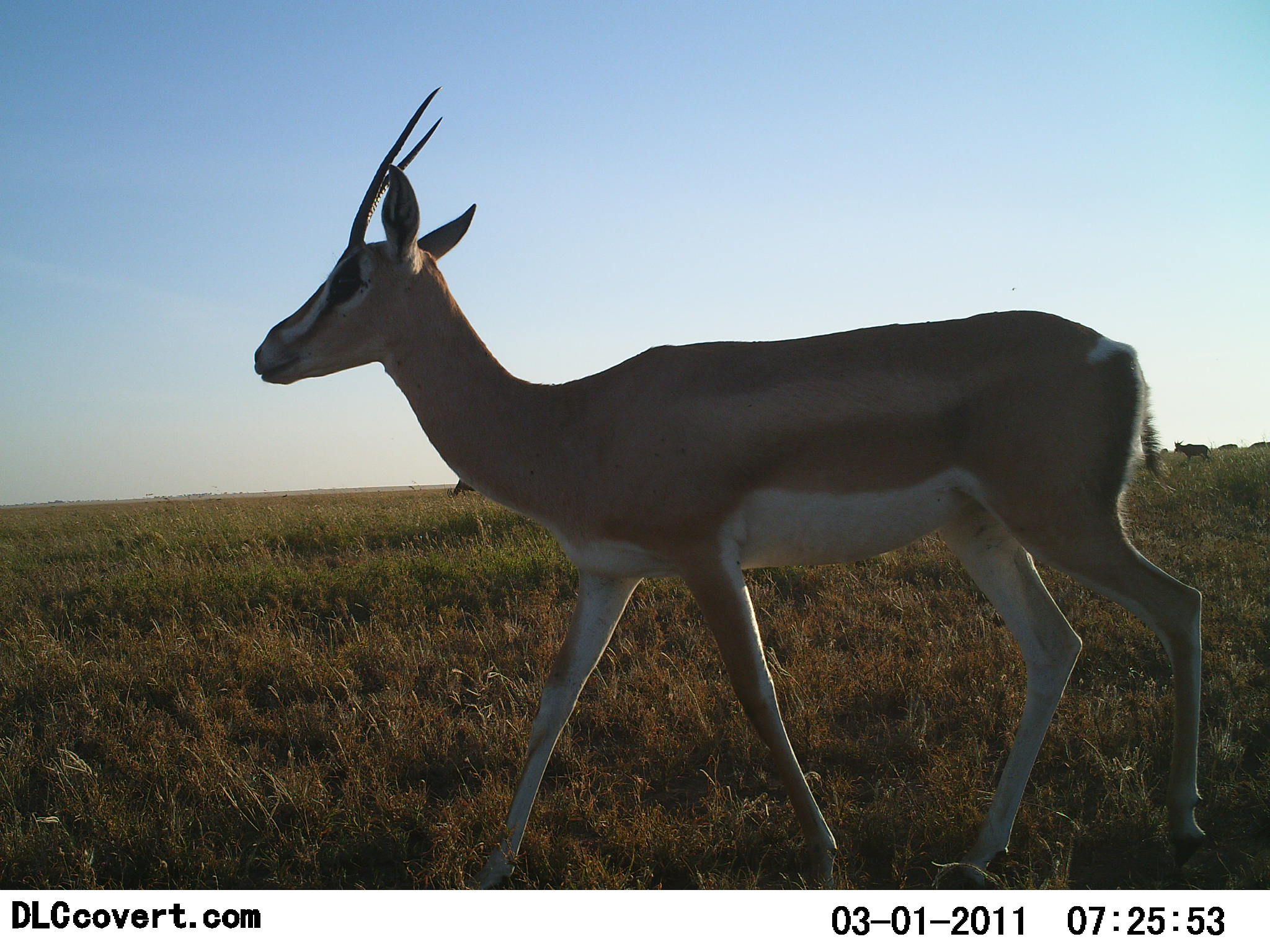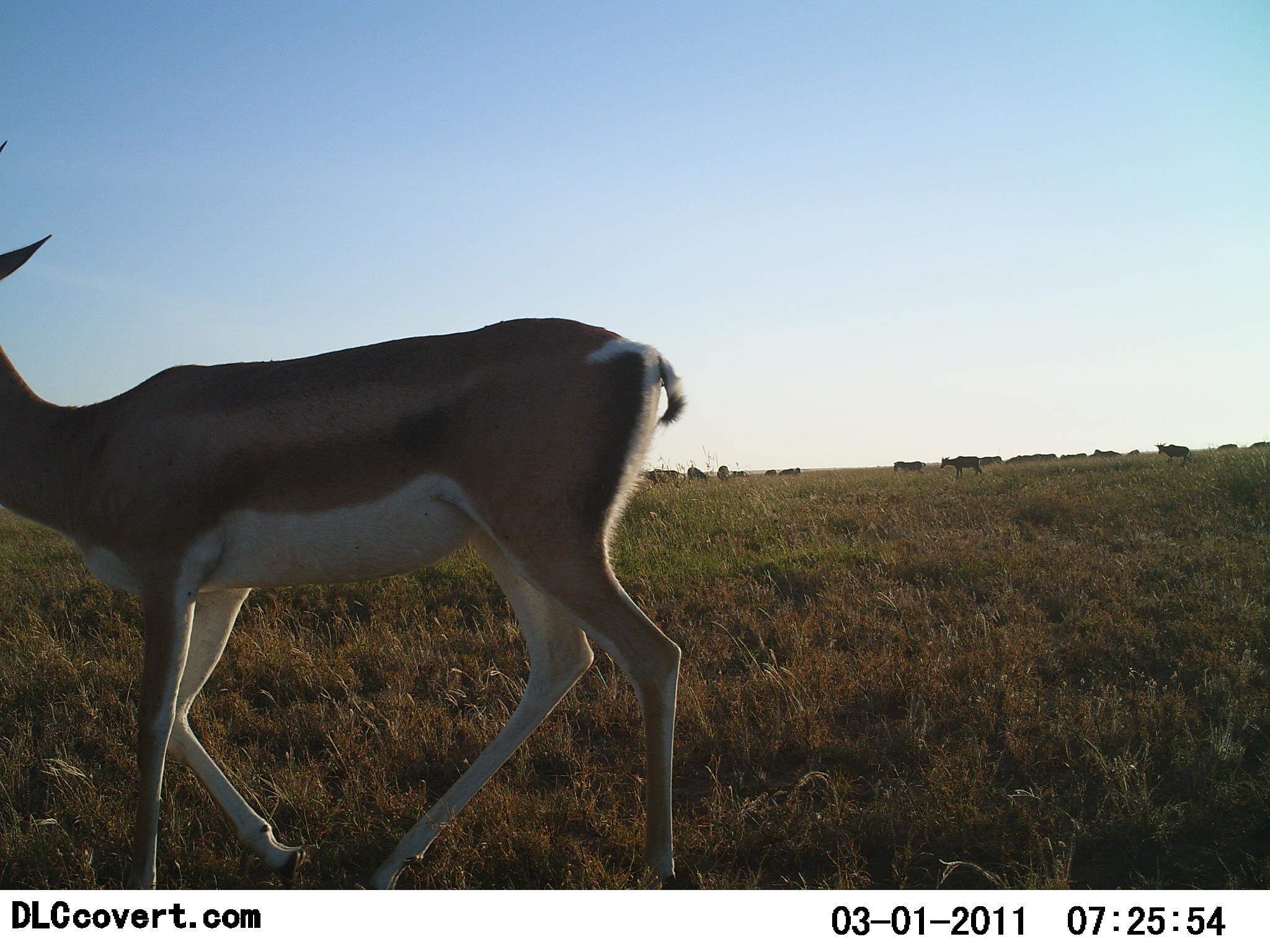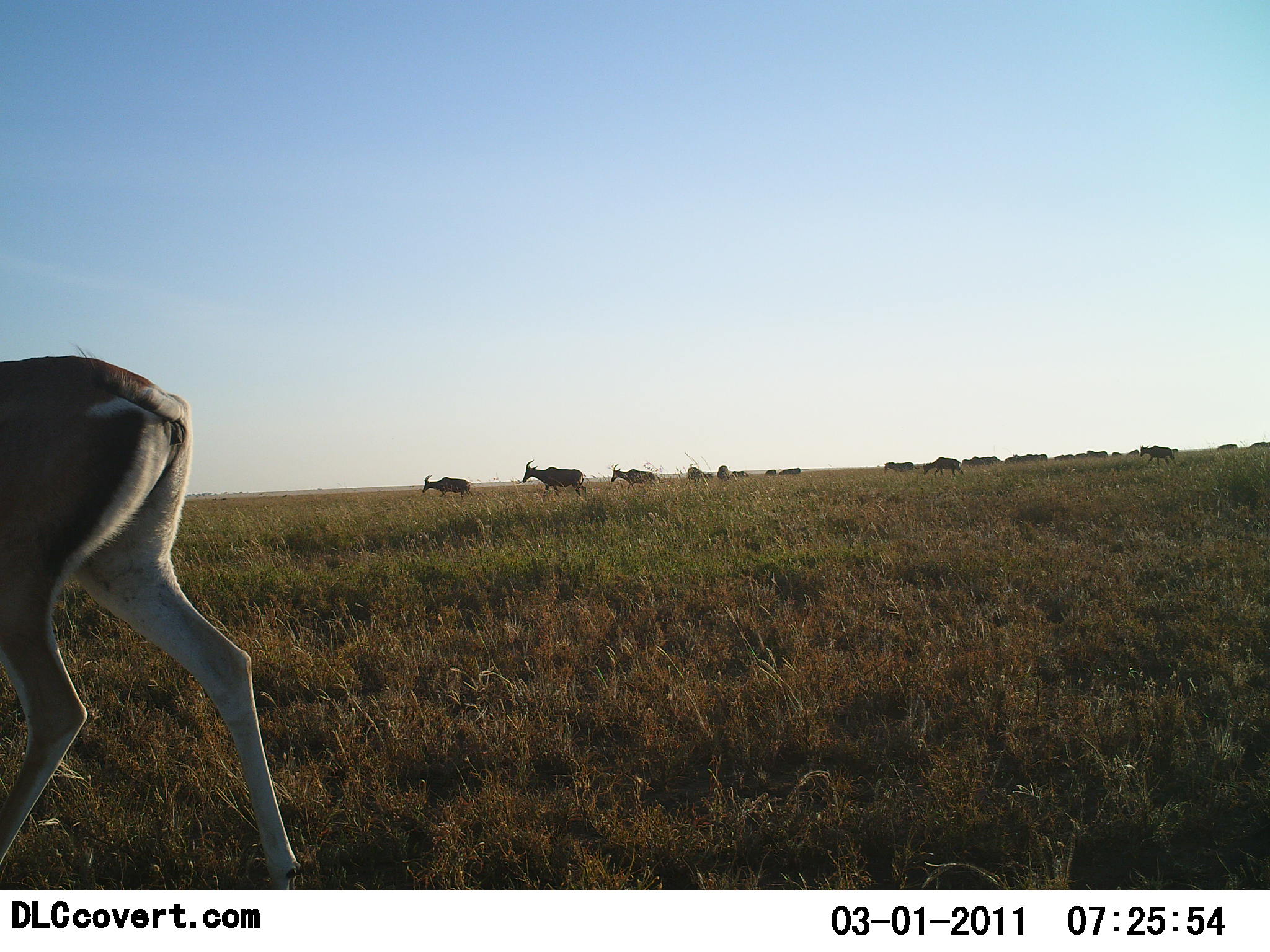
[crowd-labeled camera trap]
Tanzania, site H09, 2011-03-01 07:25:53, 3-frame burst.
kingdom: Animalia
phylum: Chordata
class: Mammalia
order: Artiodactyla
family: Bovidae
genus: Nanger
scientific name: Nanger granti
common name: grant's gazelle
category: gazellegrants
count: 1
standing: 0%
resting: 0%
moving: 100%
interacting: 0%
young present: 0%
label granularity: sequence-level